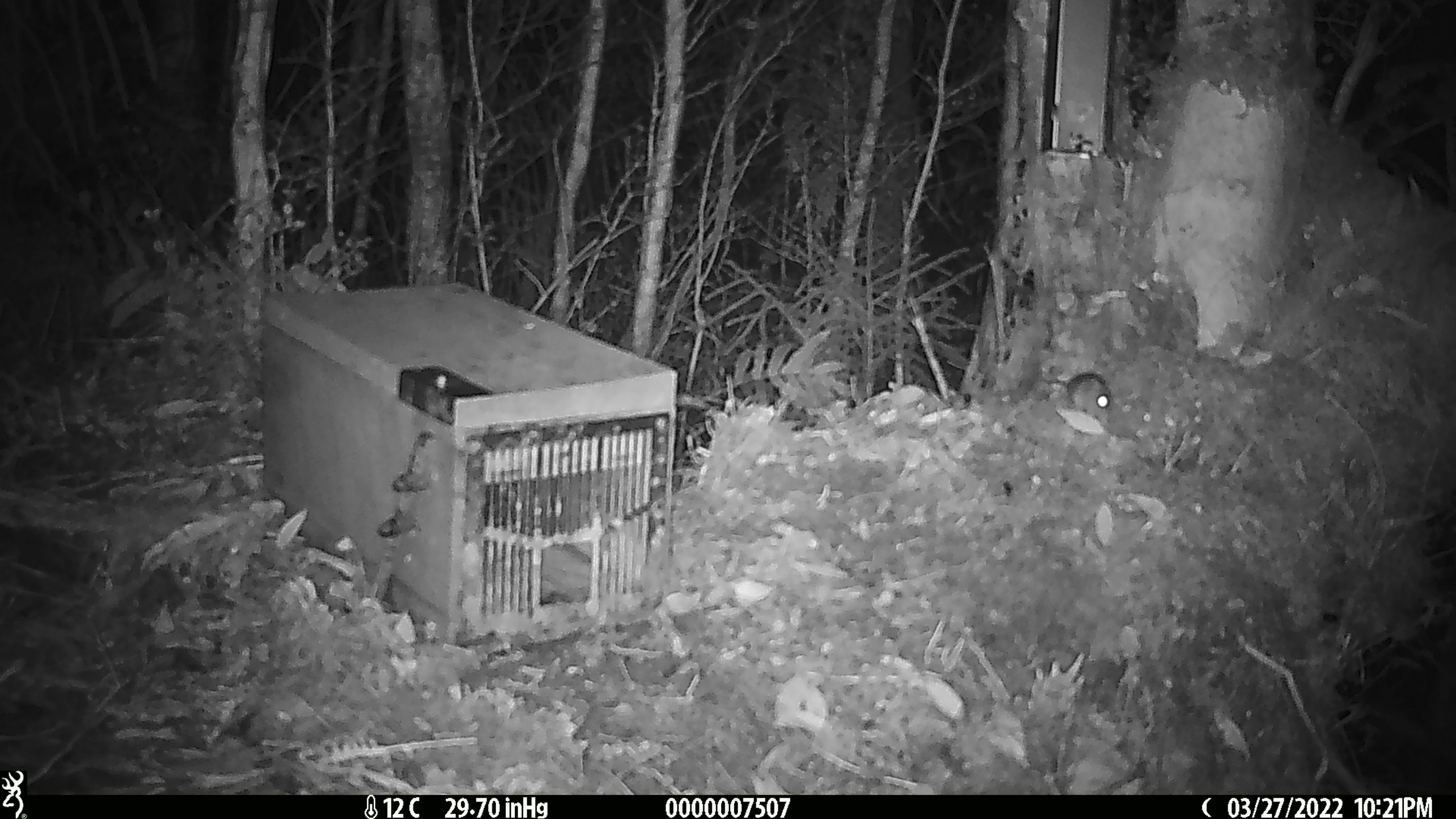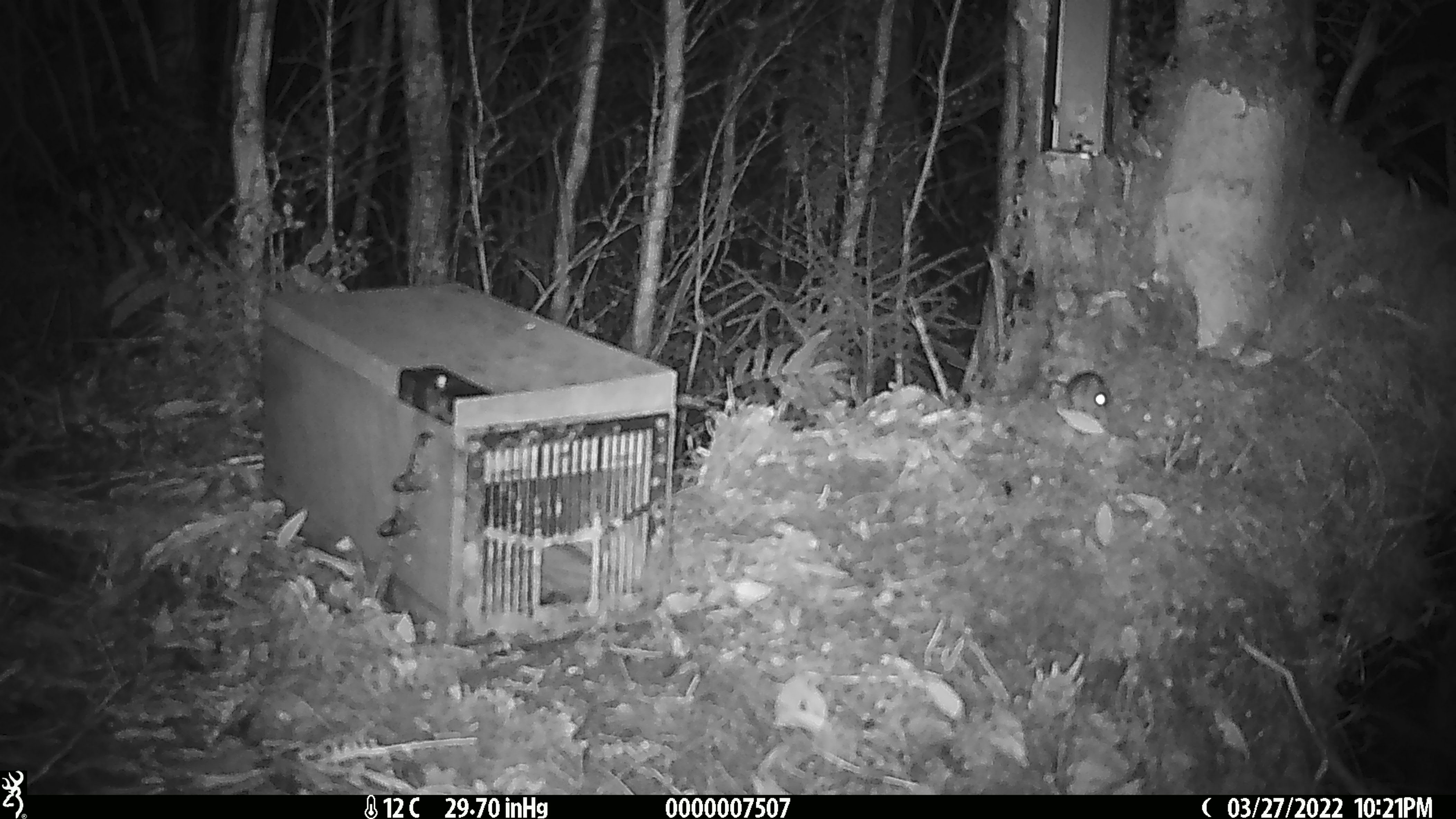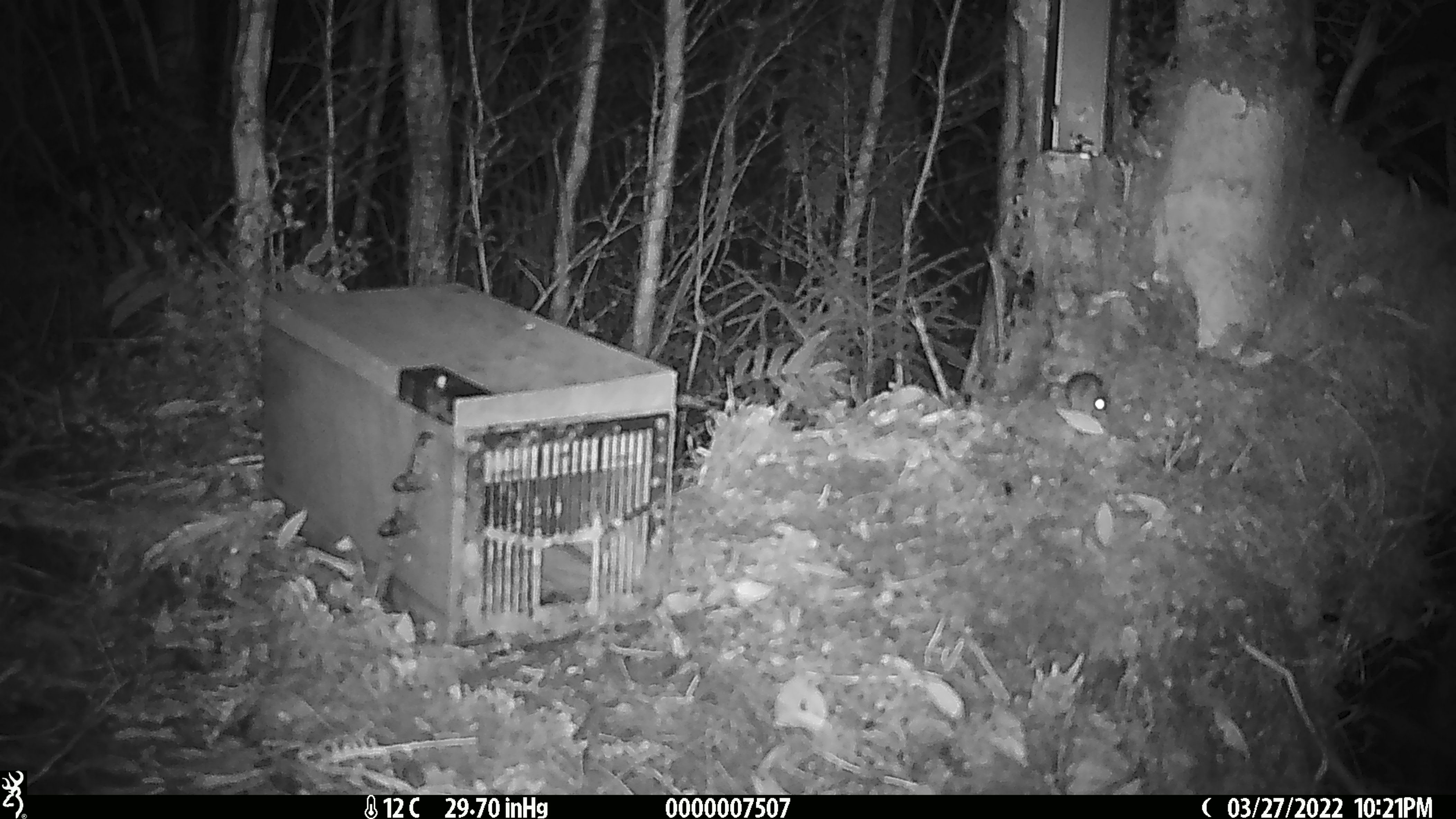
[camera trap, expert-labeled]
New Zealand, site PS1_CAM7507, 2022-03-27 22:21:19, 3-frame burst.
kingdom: Animalia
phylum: Chordata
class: Mammalia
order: Rodentia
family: Muridae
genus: Mus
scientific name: Mus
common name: mouse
Mouse (Mus).